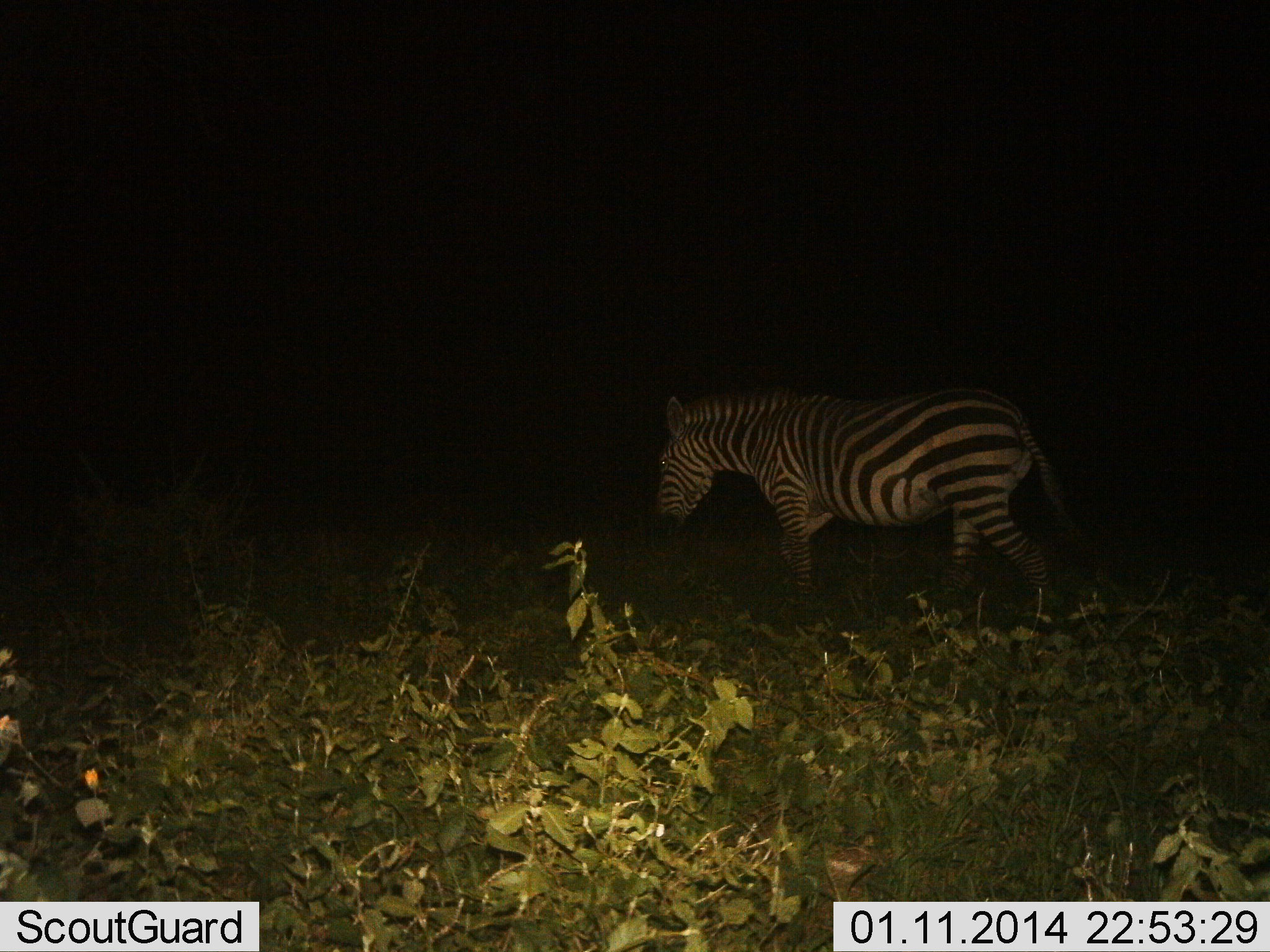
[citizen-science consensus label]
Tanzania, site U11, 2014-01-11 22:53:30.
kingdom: Animalia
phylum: Chordata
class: Mammalia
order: Perissodactyla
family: Equidae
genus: Equus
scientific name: Equus quagga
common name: plains zebra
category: zebra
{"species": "zebra (plains zebra) (Equus quagga)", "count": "1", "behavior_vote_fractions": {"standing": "30%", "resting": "0%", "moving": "70%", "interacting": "0%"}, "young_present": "0%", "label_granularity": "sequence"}